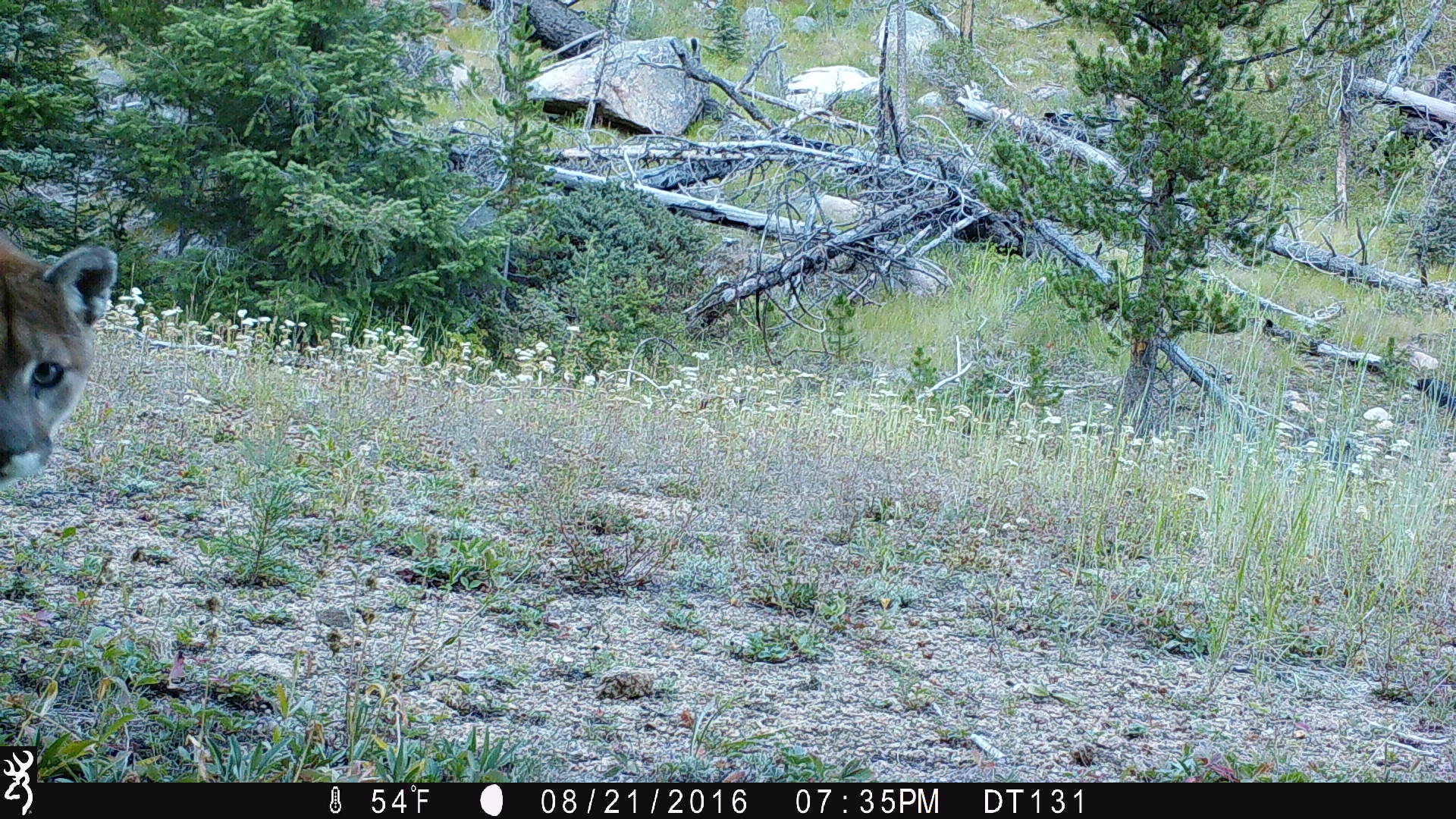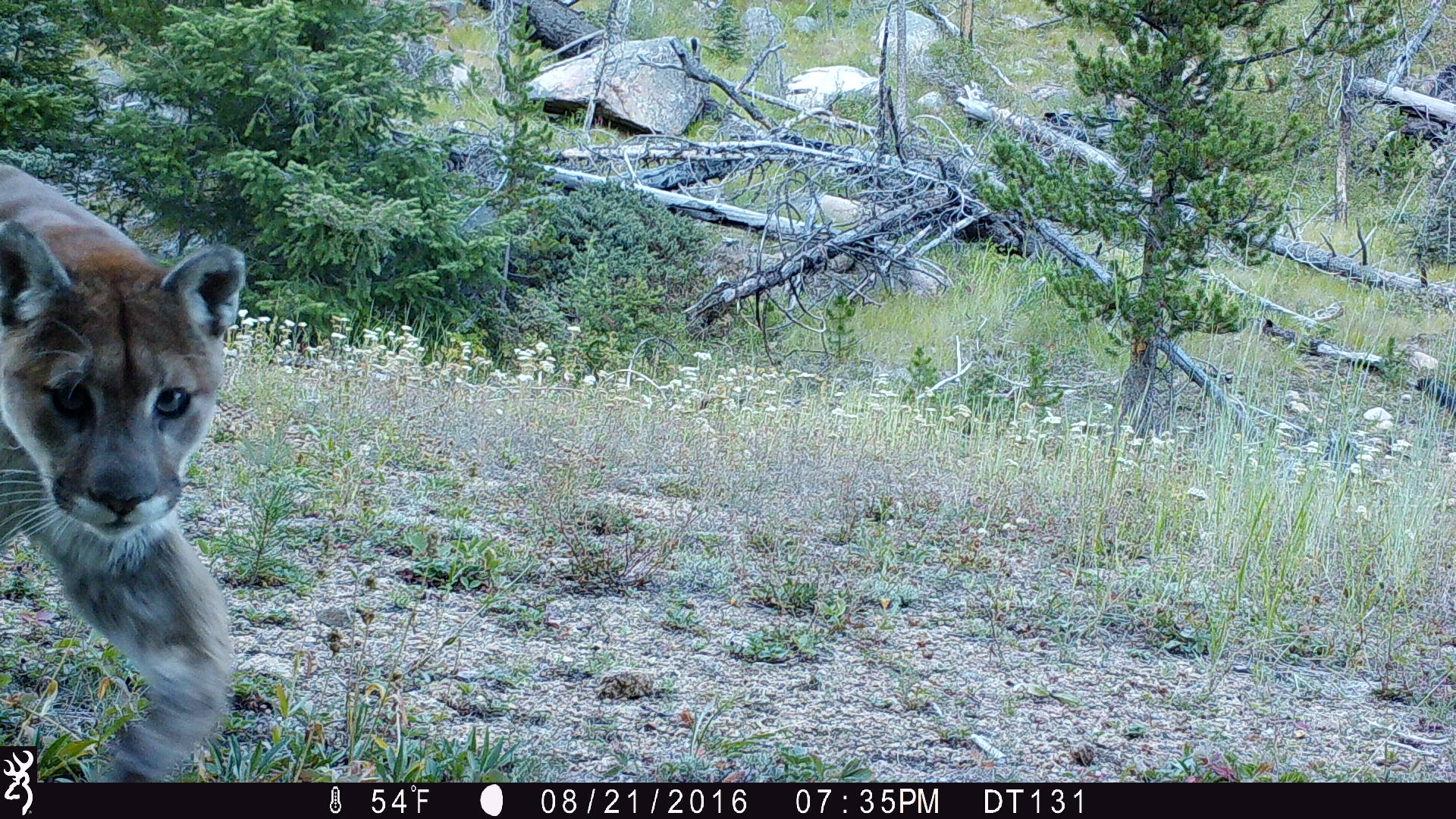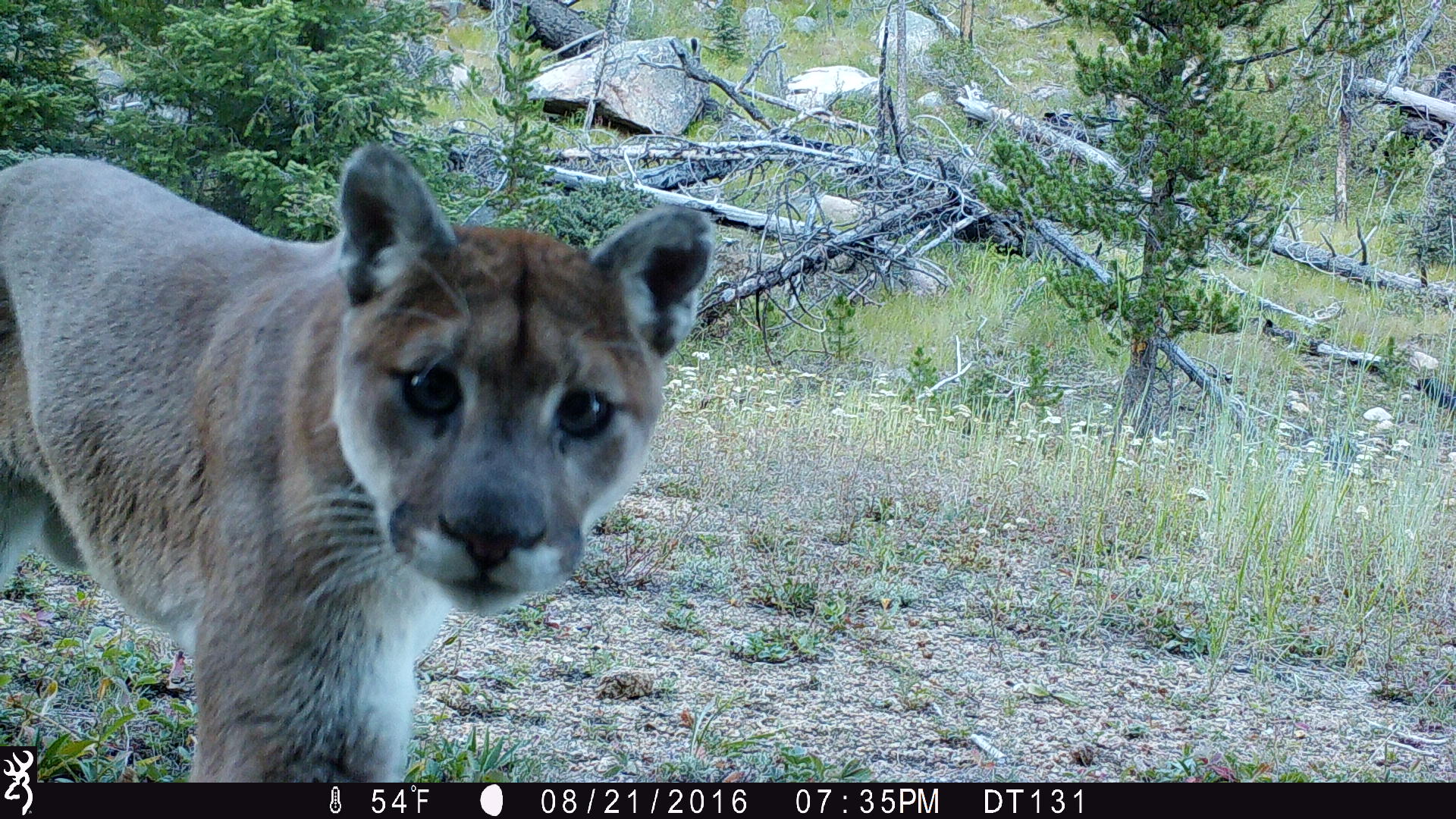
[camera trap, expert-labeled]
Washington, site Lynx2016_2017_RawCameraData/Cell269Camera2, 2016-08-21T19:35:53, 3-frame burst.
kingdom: Animalia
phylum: Chordata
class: Mammalia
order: Carnivora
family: Felidae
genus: Puma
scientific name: Puma concolor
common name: mountain lion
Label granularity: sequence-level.